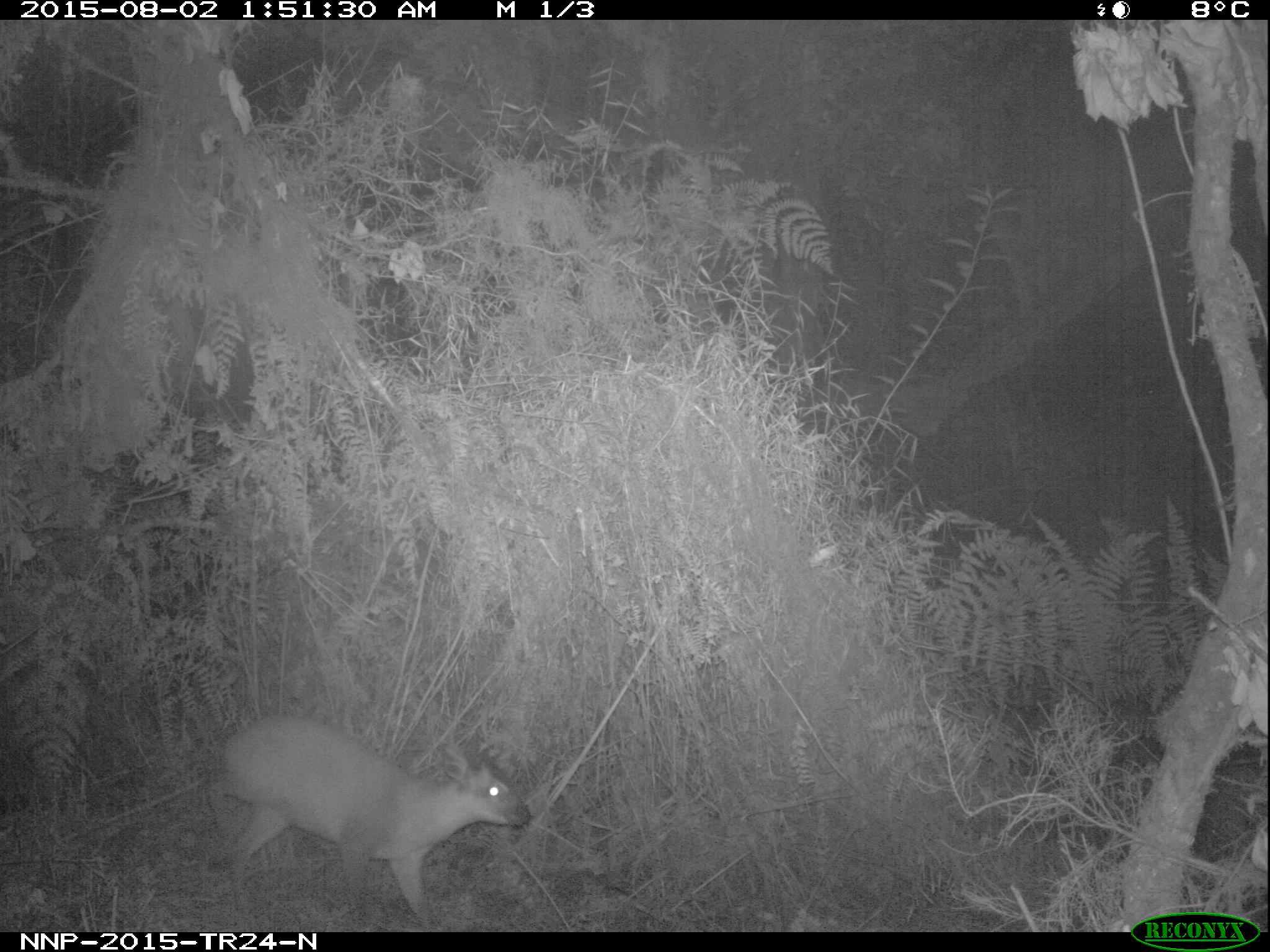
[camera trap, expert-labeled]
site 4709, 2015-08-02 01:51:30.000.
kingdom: Animalia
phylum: Chordata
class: Mammalia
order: Artiodactyla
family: Bovidae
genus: Cephalophus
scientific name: Cephalophus nigrifrons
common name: black-fronted duiker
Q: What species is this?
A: Cephalophus nigrifrons (black-fronted duiker).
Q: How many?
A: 1.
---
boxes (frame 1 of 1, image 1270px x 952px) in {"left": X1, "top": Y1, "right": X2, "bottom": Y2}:
cephalophus nigrifrons: {"left": 200, "top": 712, "right": 533, "bottom": 931}